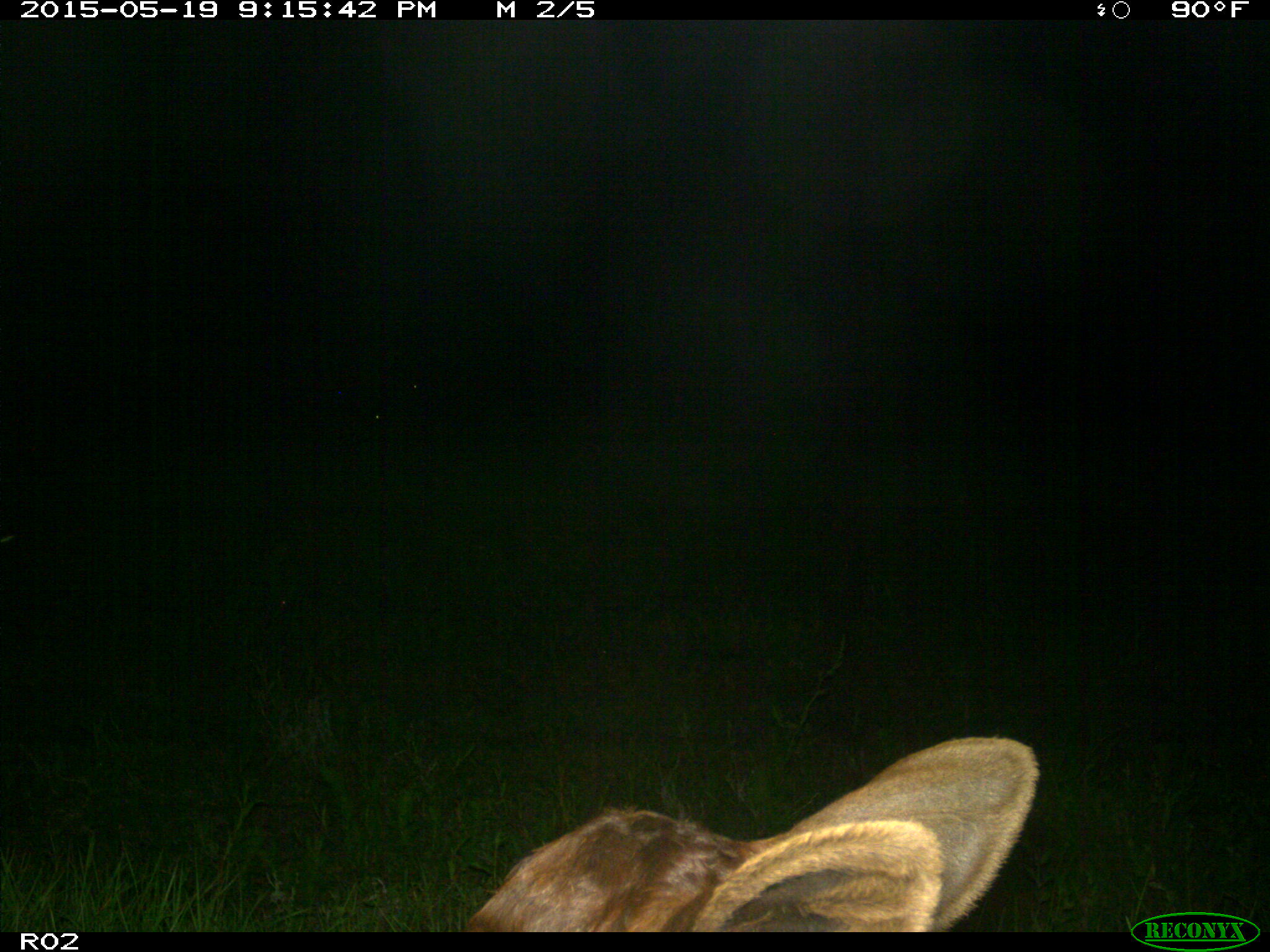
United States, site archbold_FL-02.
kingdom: Animalia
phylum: Chordata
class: Mammalia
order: Artiodactyla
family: Bovidae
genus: Bos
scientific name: Bos taurus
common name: domestic cow